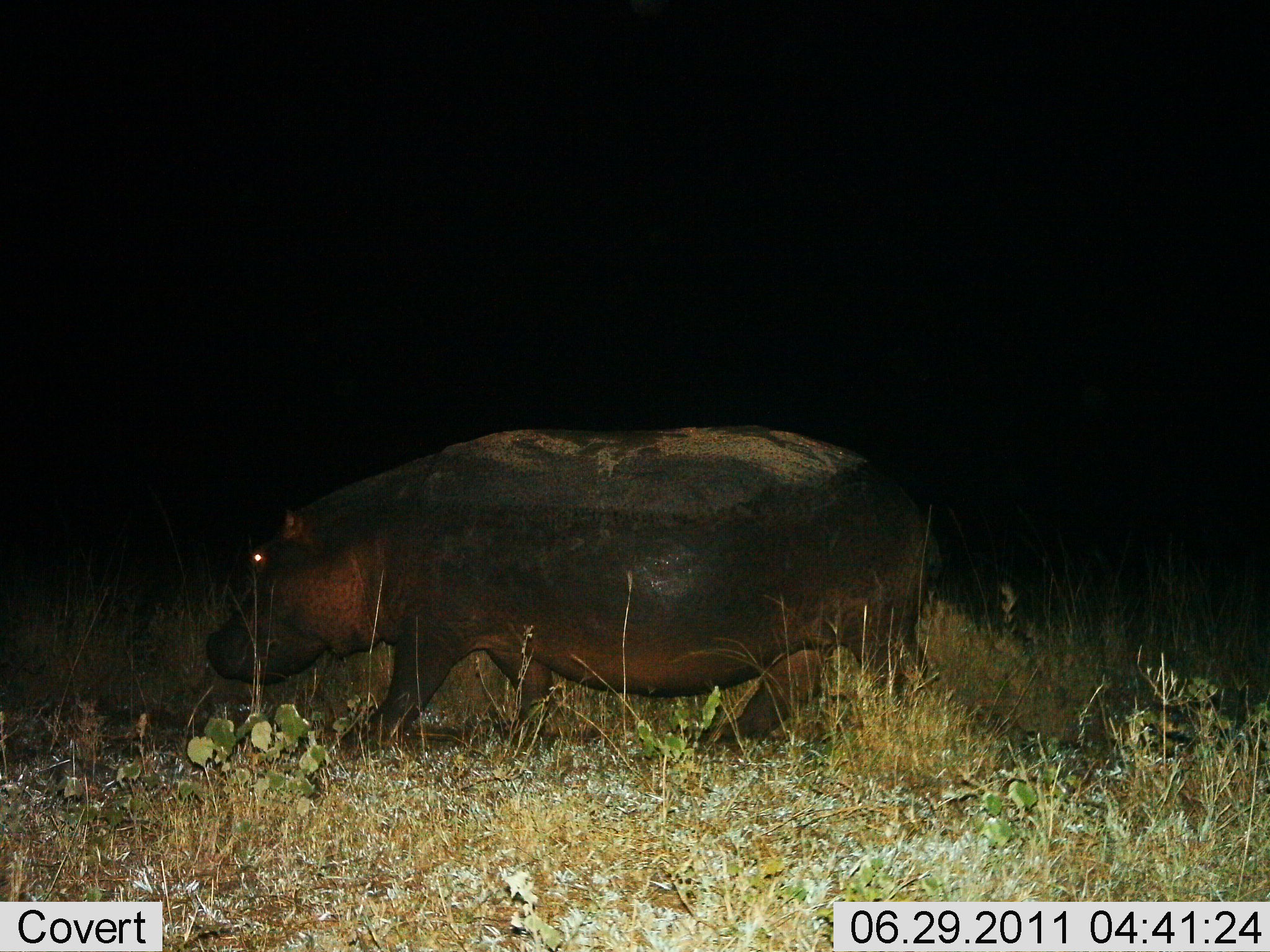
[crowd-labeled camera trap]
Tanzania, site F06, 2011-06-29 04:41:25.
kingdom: Animalia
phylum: Chordata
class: Mammalia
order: Artiodactyla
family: Hippopotamidae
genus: Hippopotamus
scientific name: Hippopotamus amphibius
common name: hippopotamus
Hippopotamus (Hippopotamus amphibius), count 1. Behavior (volunteer vote fractions): standing 10%, resting 0%, moving 90%, interacting 0%. Young present (vote fraction): 0%. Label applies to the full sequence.